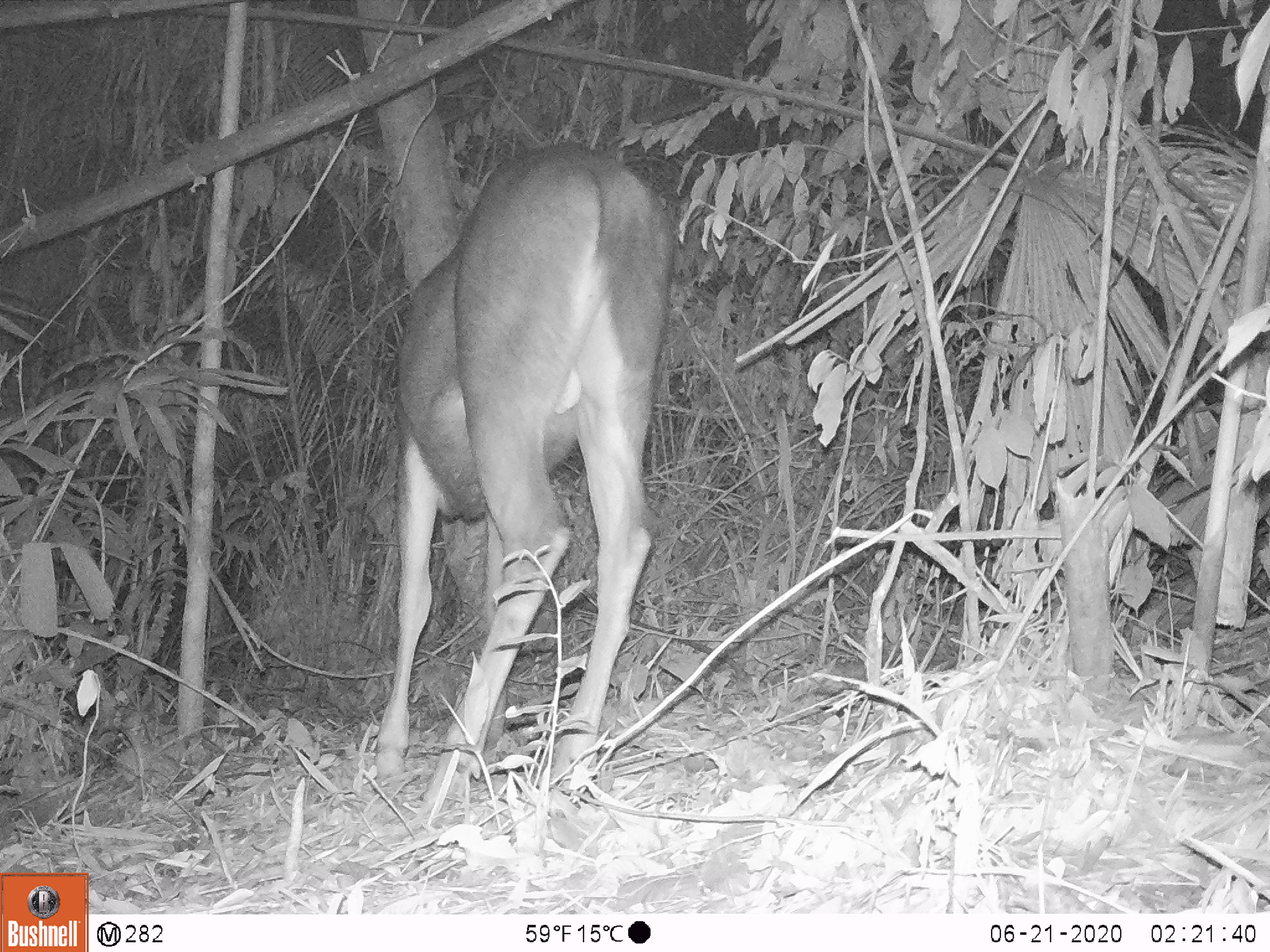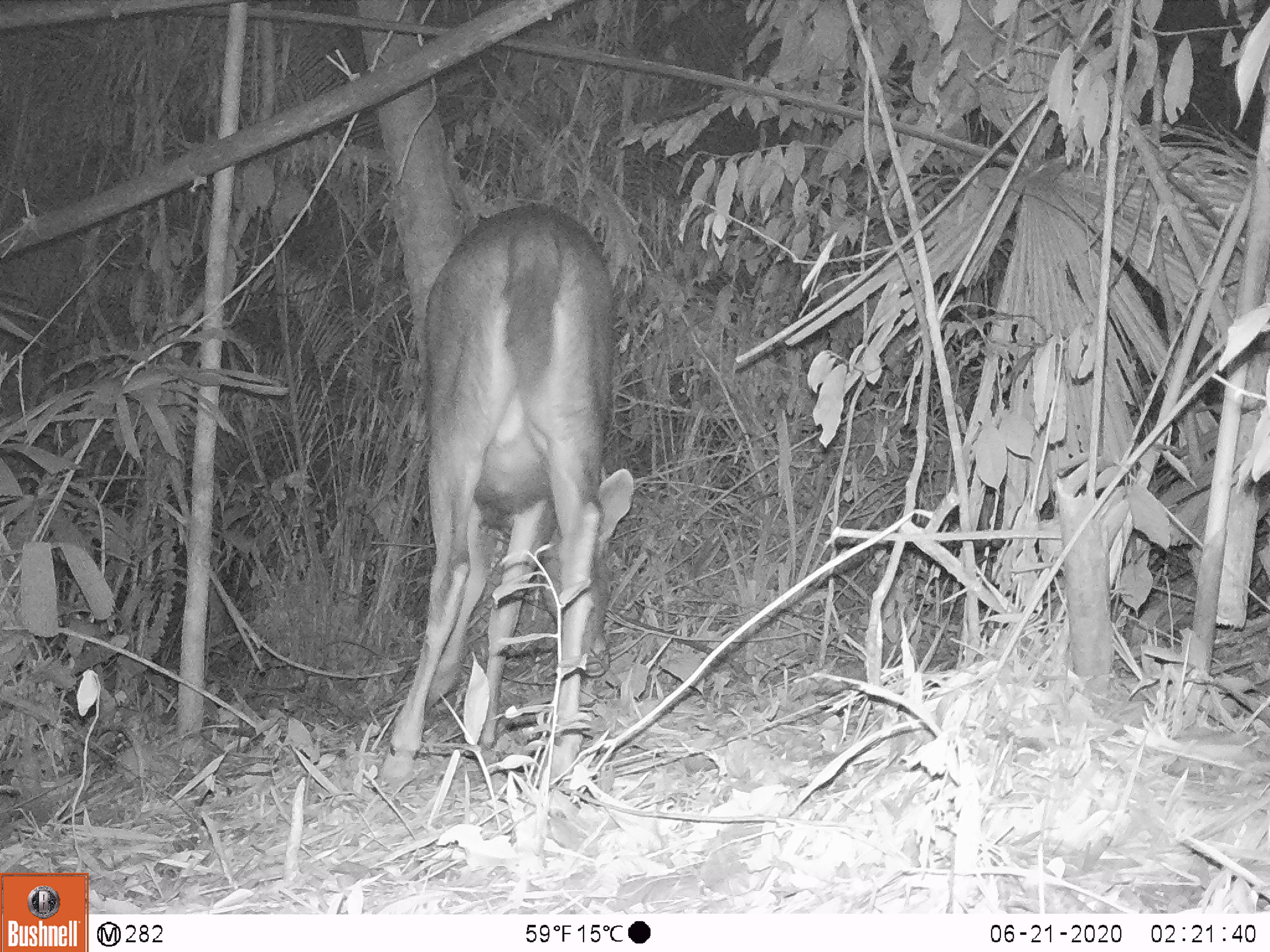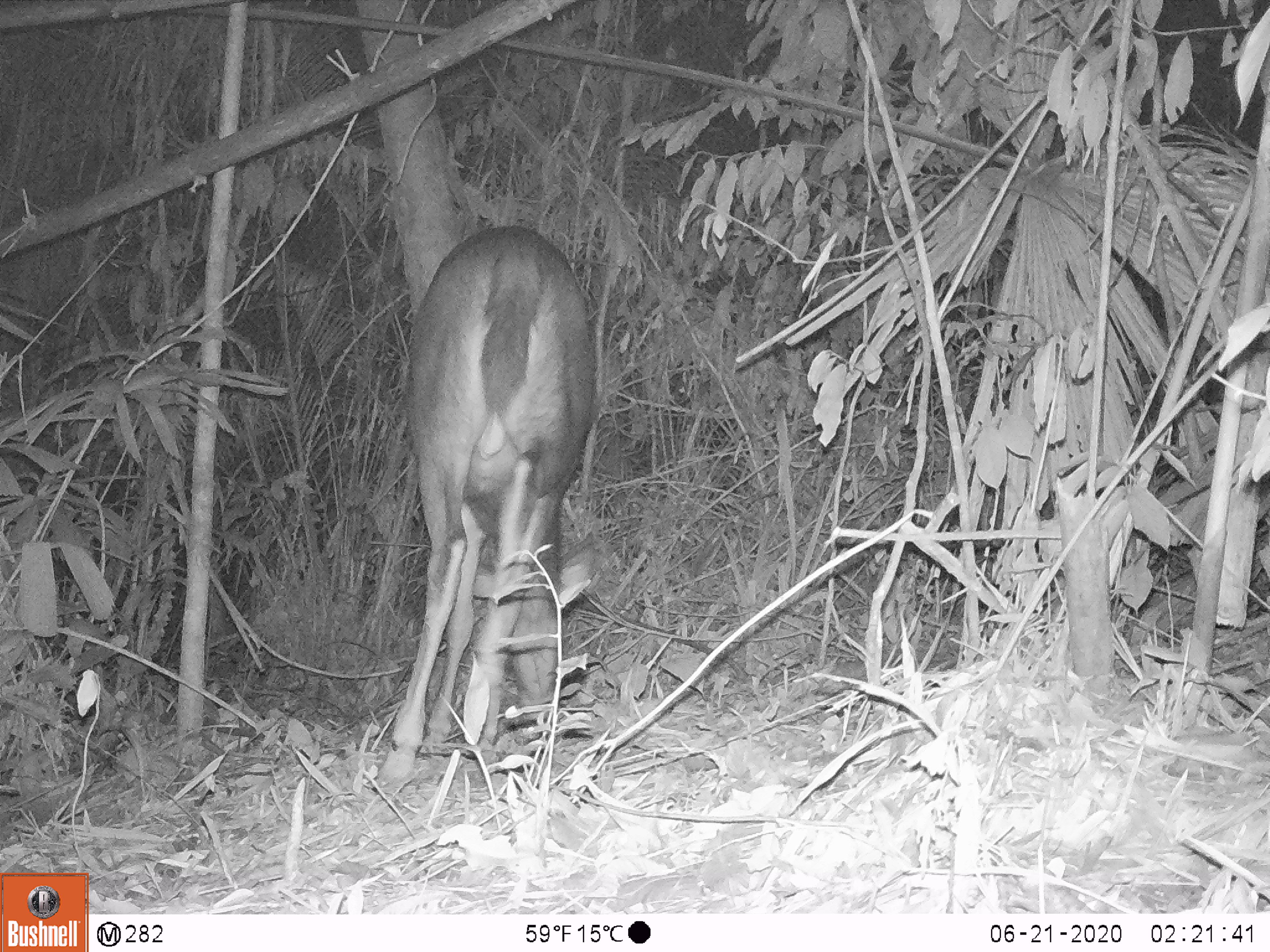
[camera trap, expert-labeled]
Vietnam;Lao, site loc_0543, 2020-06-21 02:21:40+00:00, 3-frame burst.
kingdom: Animalia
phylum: Chordata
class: Mammalia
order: Artiodactyla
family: Cervidae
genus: Rusa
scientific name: Rusa unicolor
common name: sambar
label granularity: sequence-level